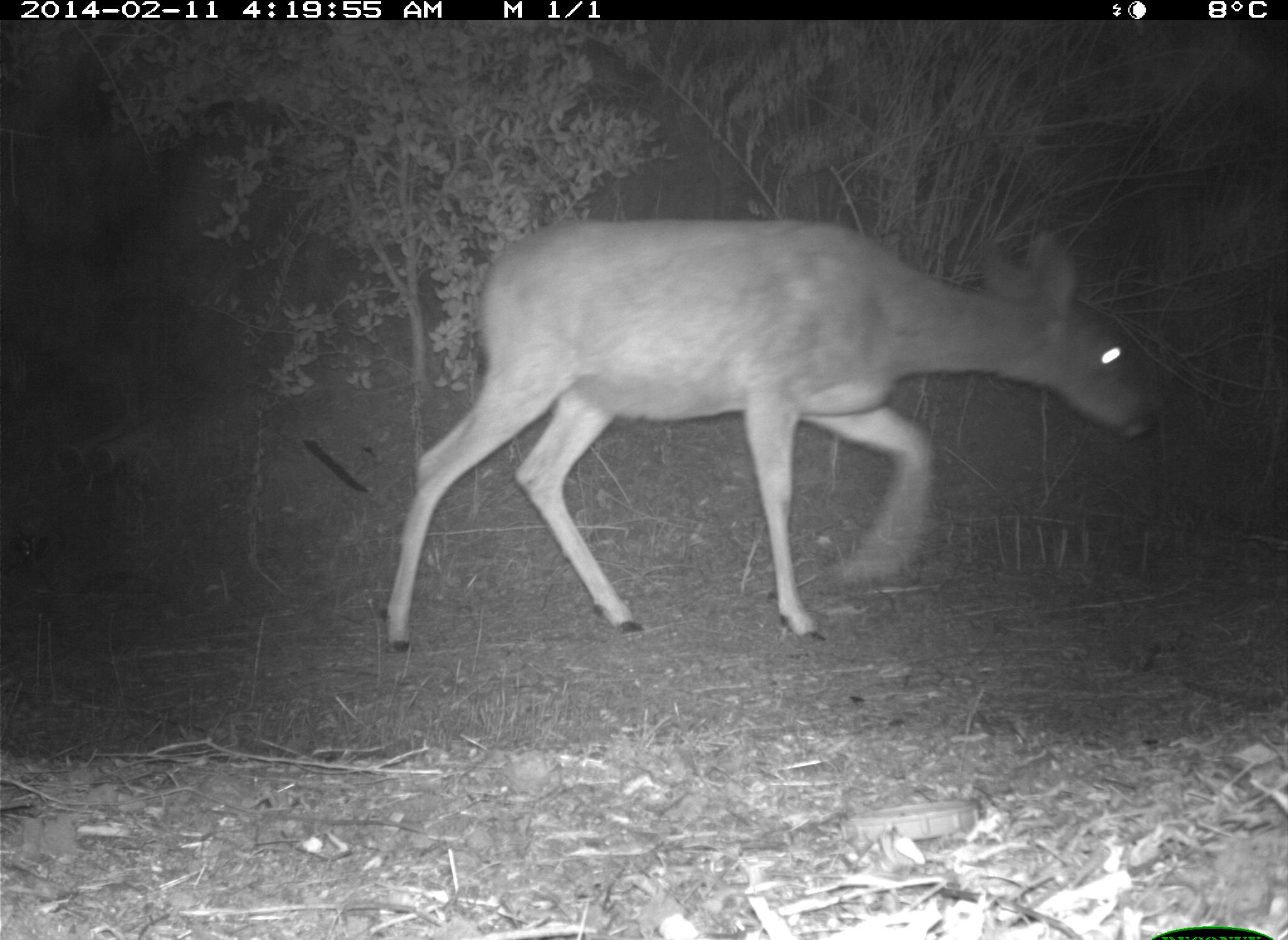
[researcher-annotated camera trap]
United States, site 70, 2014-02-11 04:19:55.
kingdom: Animalia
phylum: Chordata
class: Mammalia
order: Artiodactyla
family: Cervidae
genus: Odocoileus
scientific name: Odocoileus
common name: deer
Deer (Odocoileus).